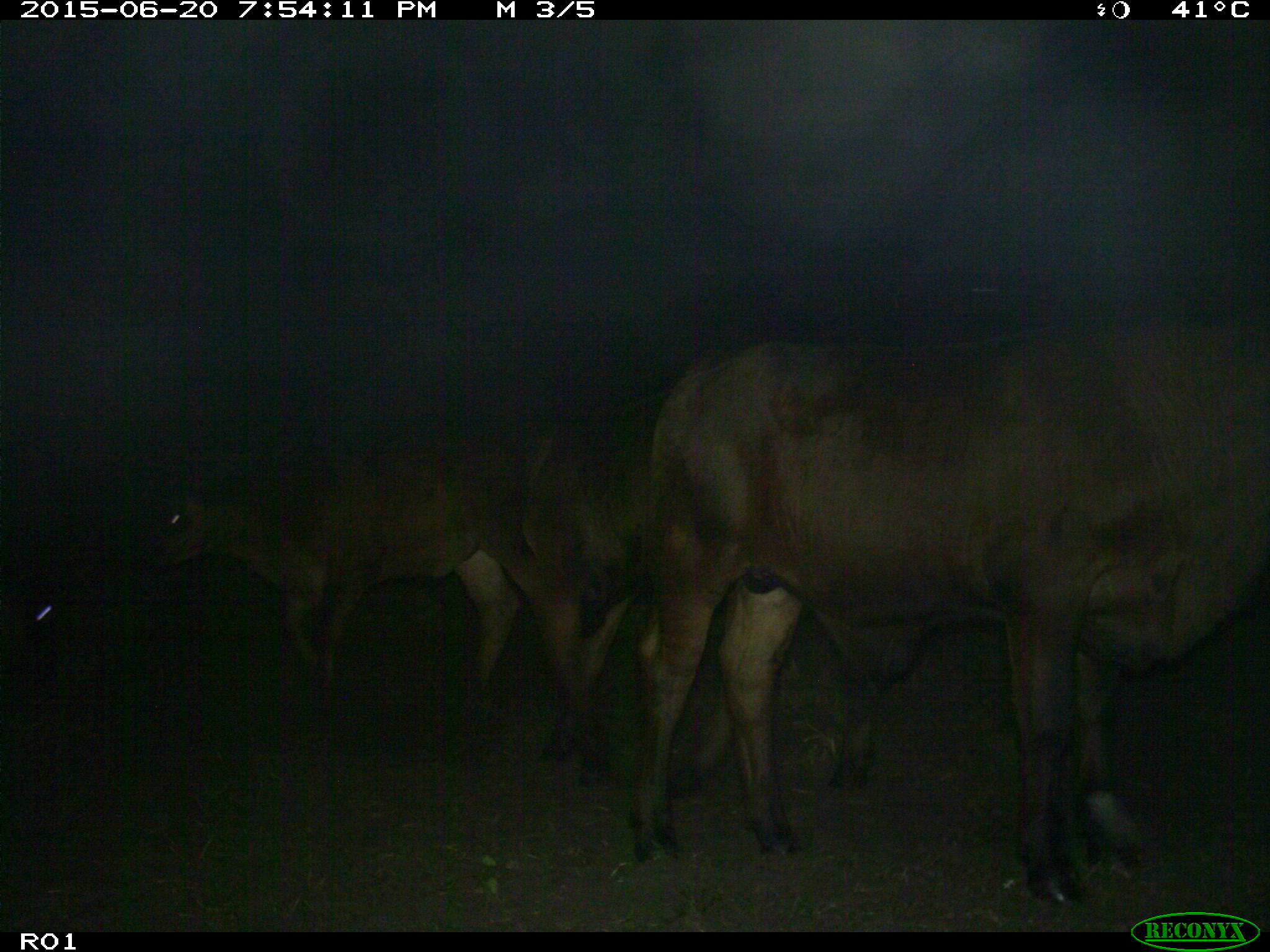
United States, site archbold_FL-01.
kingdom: Animalia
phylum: Chordata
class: Mammalia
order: Artiodactyla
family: Bovidae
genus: Bos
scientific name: Bos taurus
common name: domestic cow